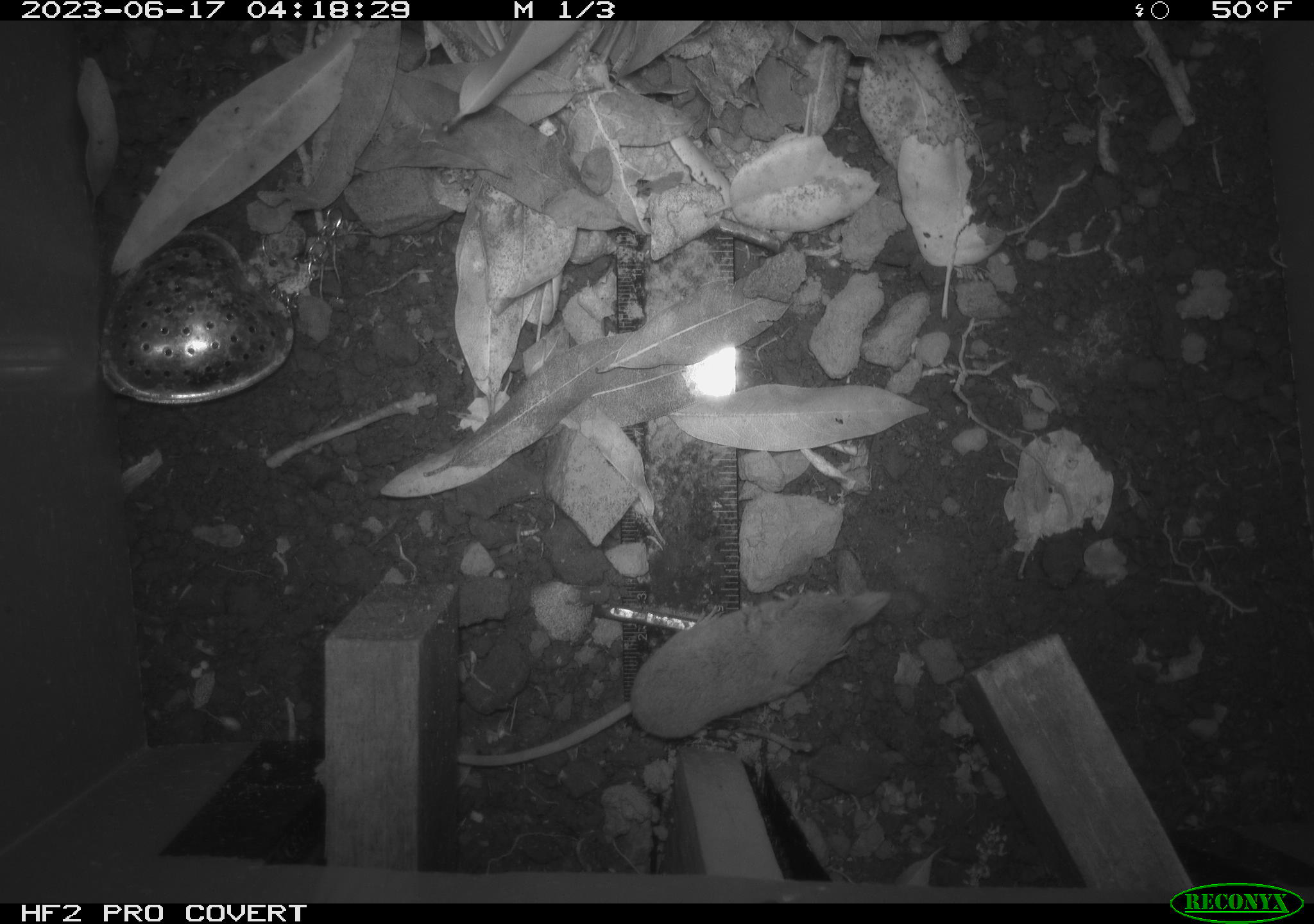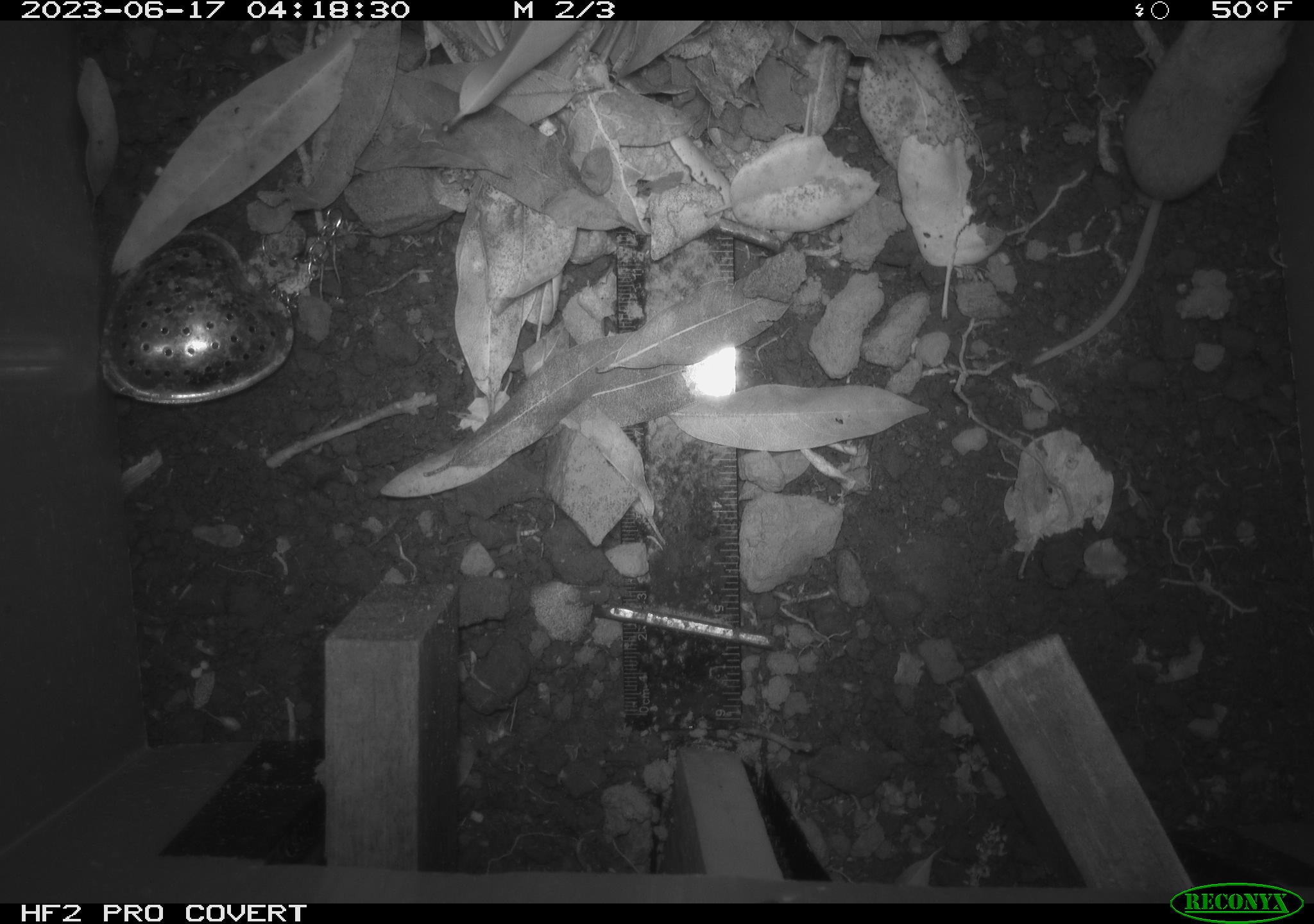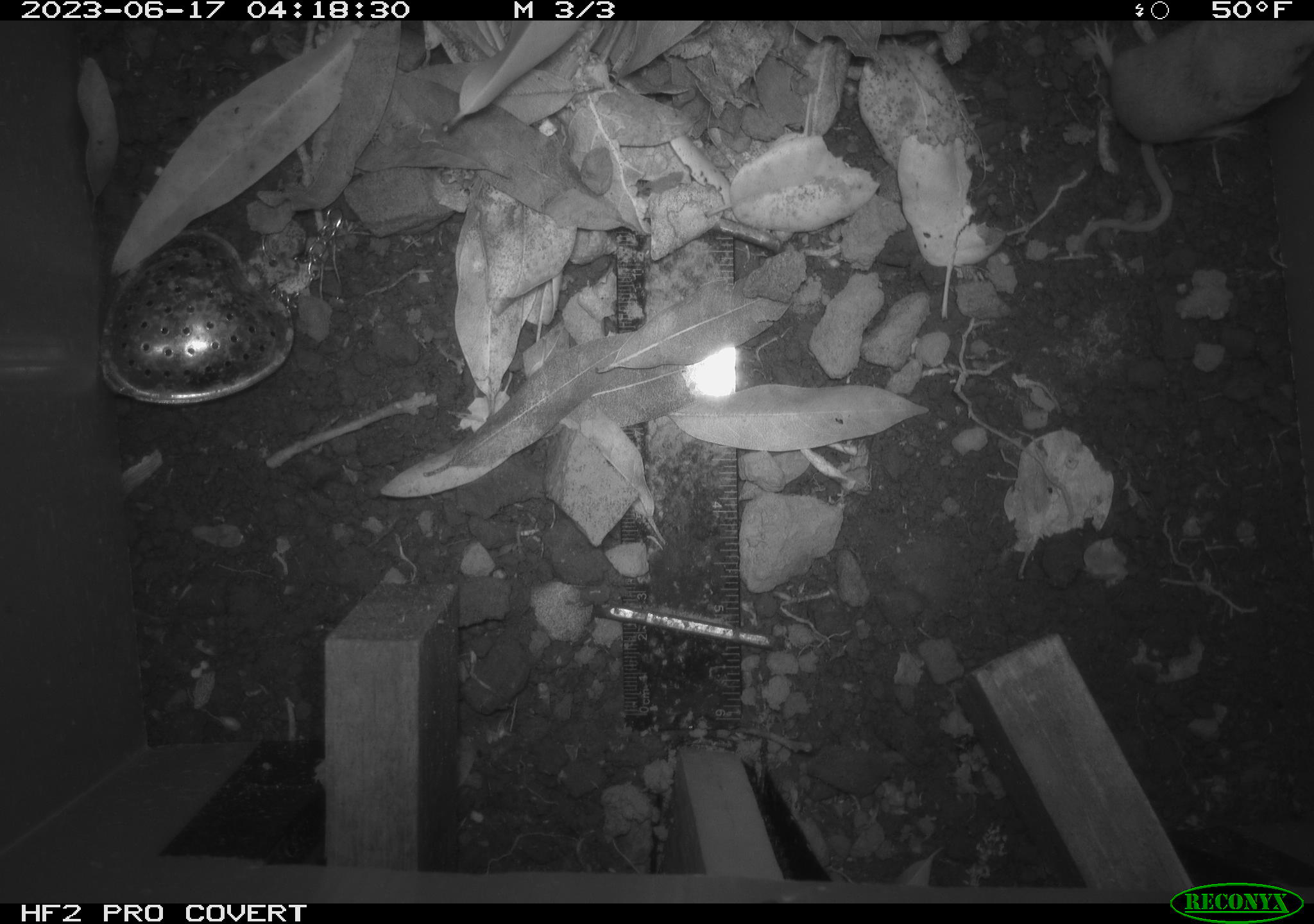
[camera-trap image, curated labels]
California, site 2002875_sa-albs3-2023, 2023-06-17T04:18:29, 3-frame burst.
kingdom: Animalia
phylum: Chordata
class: Mammalia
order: Eulipotyphla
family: Soricidae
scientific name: Soricidae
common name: shrews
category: soricidae family